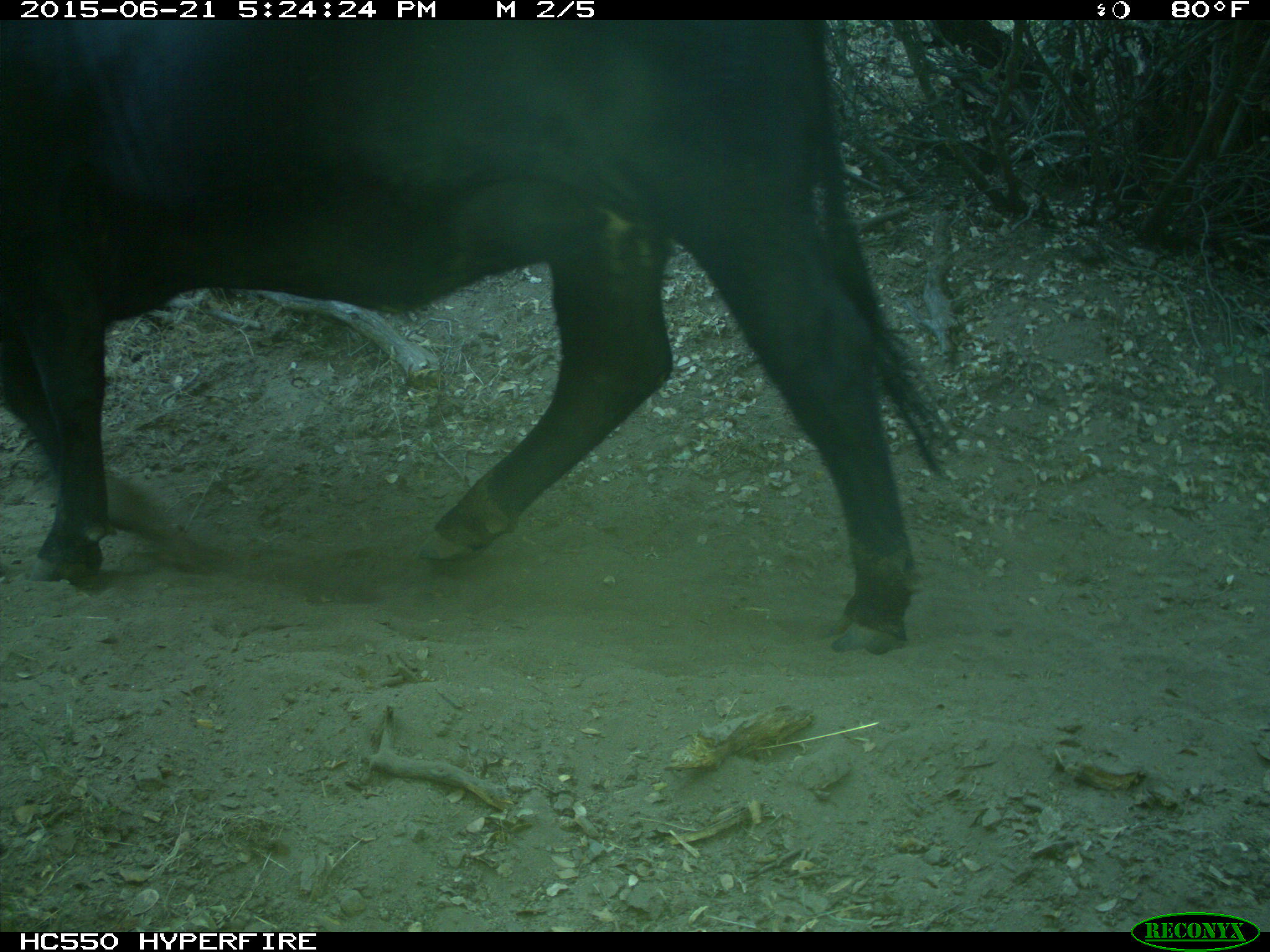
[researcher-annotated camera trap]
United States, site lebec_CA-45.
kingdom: Animalia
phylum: Chordata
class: Mammalia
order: Artiodactyla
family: Bovidae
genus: Bos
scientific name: Bos taurus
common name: domestic cow